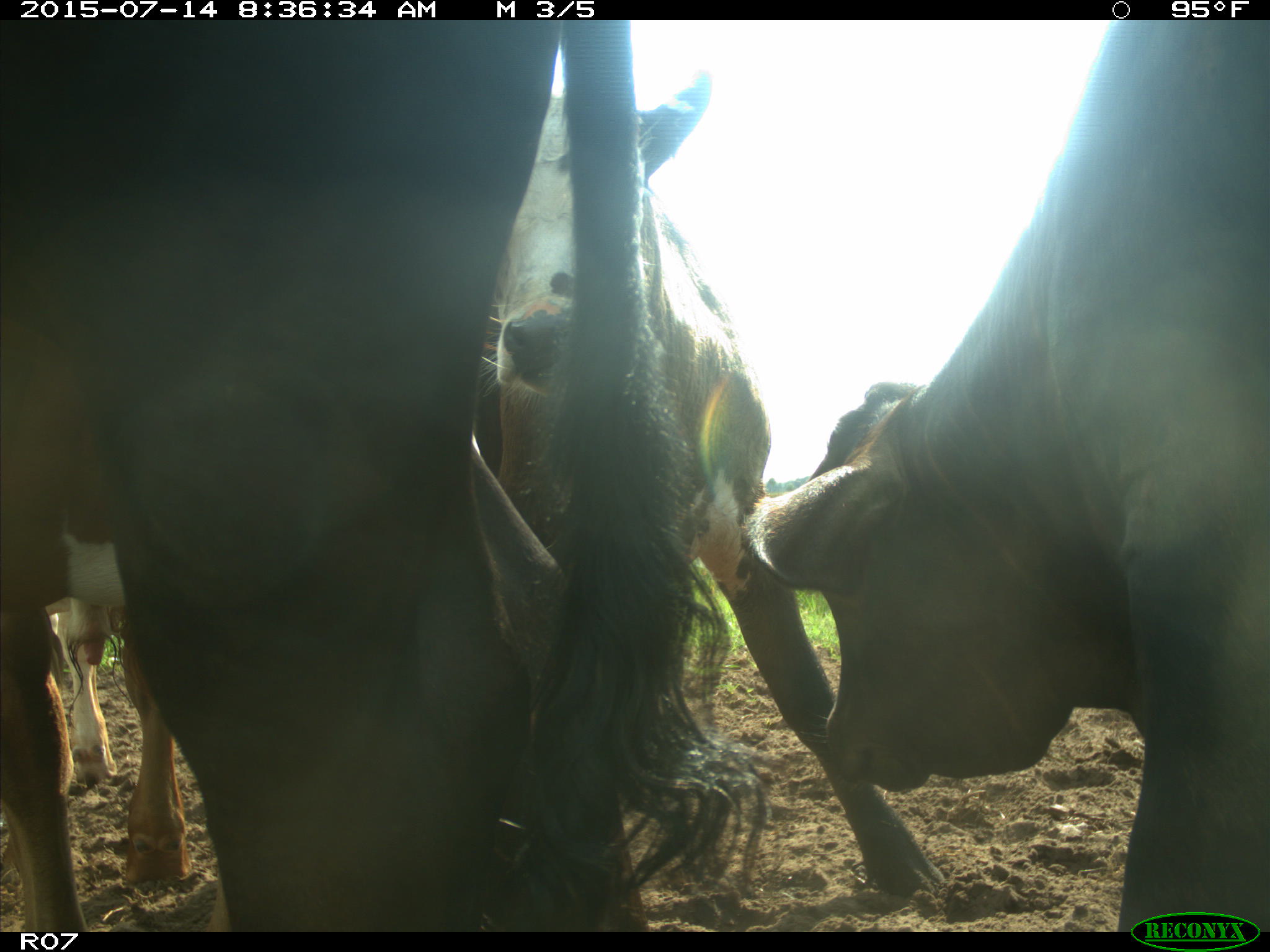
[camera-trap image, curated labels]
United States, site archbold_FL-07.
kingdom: Animalia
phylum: Chordata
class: Mammalia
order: Artiodactyla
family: Bovidae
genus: Bos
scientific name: Bos taurus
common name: domestic cow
Bos taurus (domestic cow).